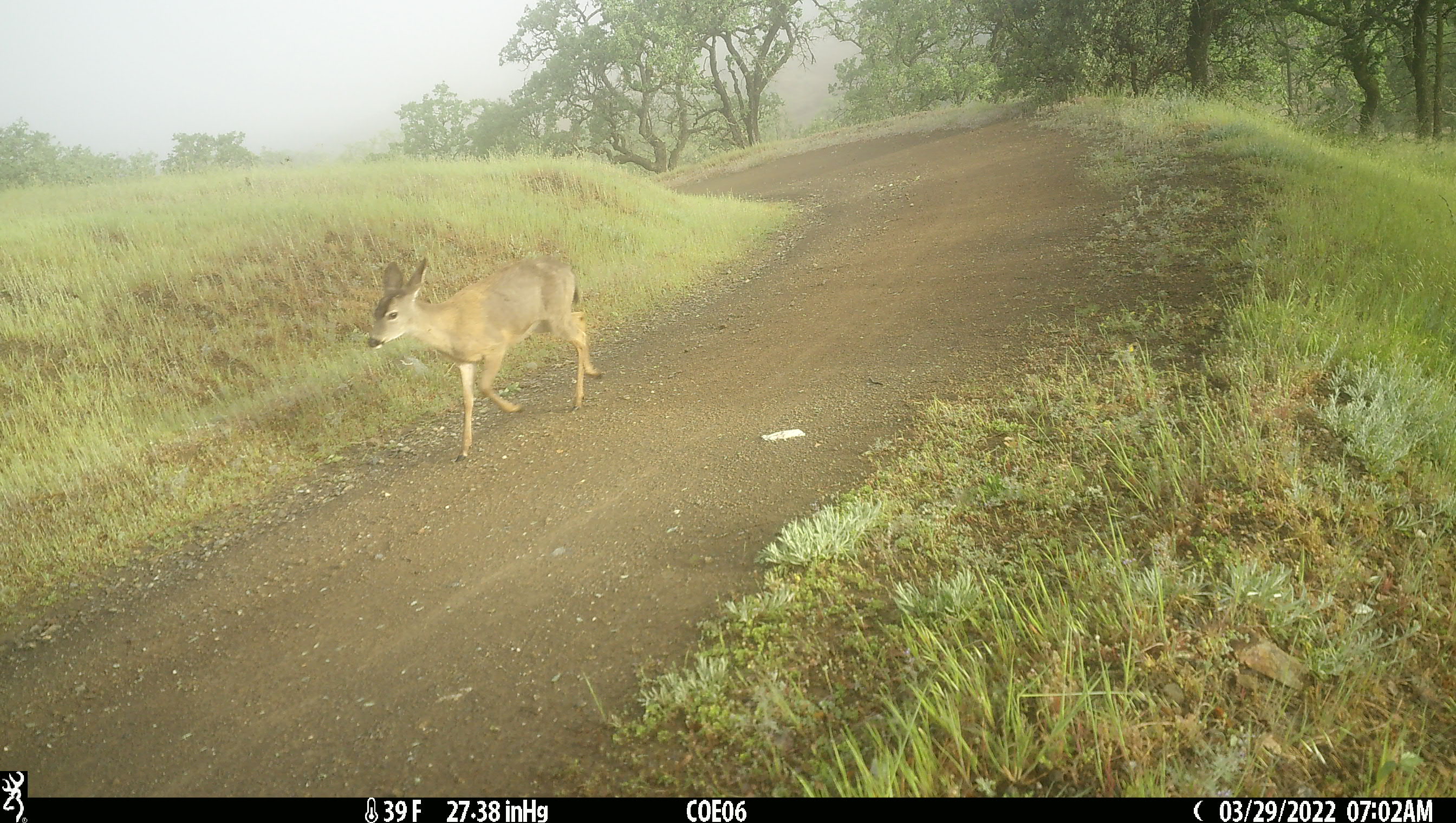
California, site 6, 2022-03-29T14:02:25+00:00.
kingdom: Animalia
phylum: Chordata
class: Mammalia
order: Artiodactyla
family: Cervidae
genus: Odocoileus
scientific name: Odocoileus hemionus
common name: mule deer